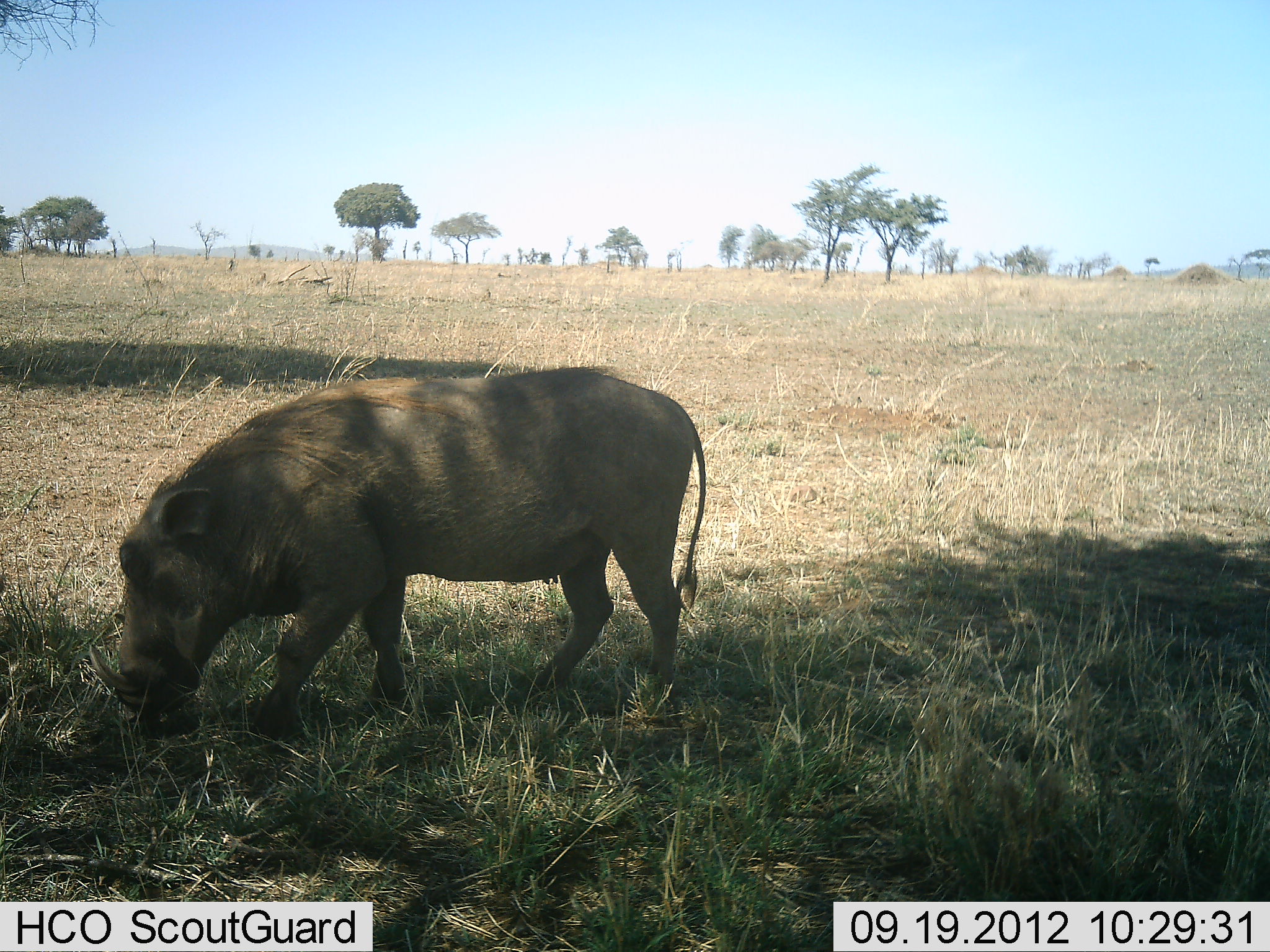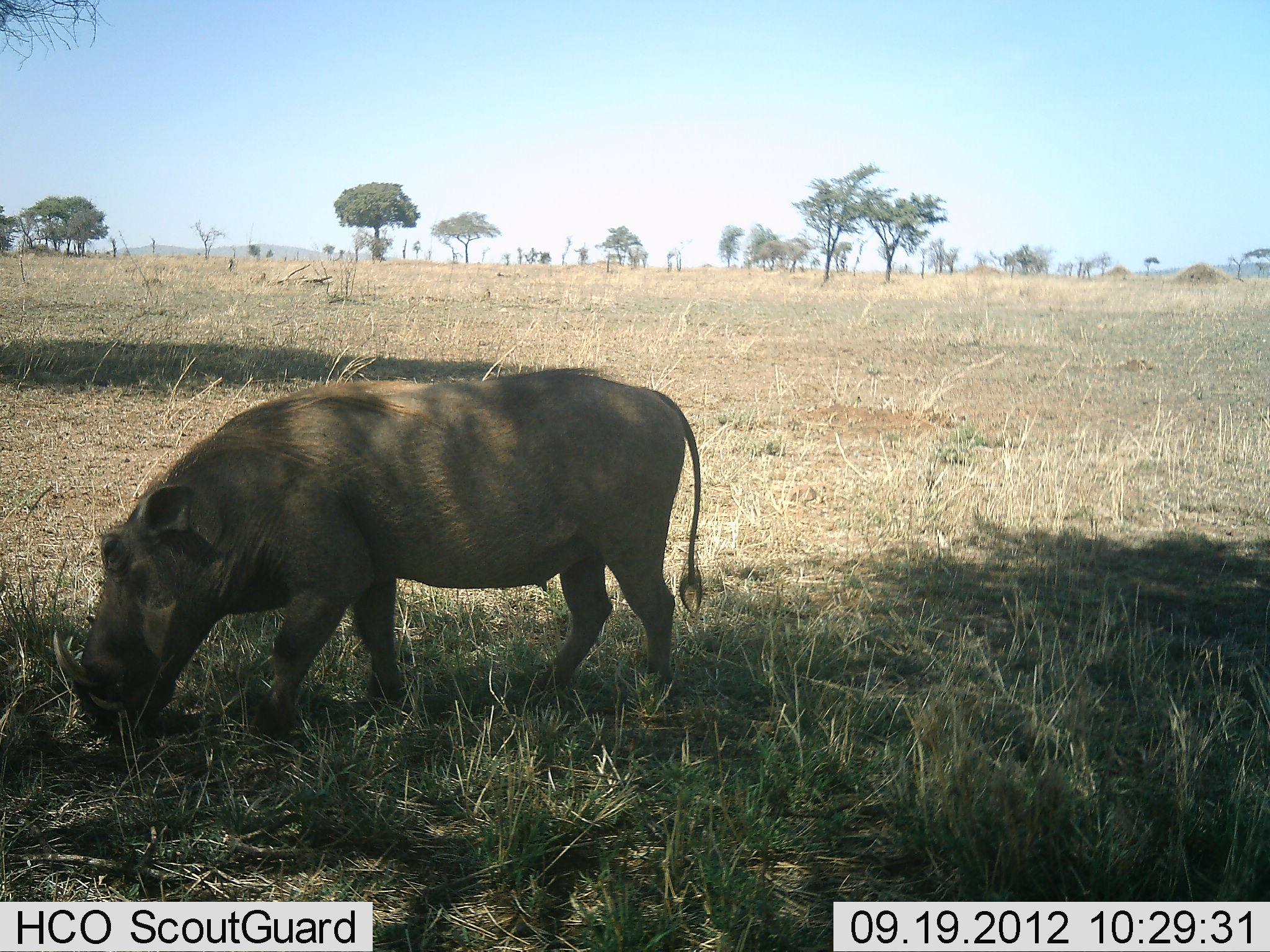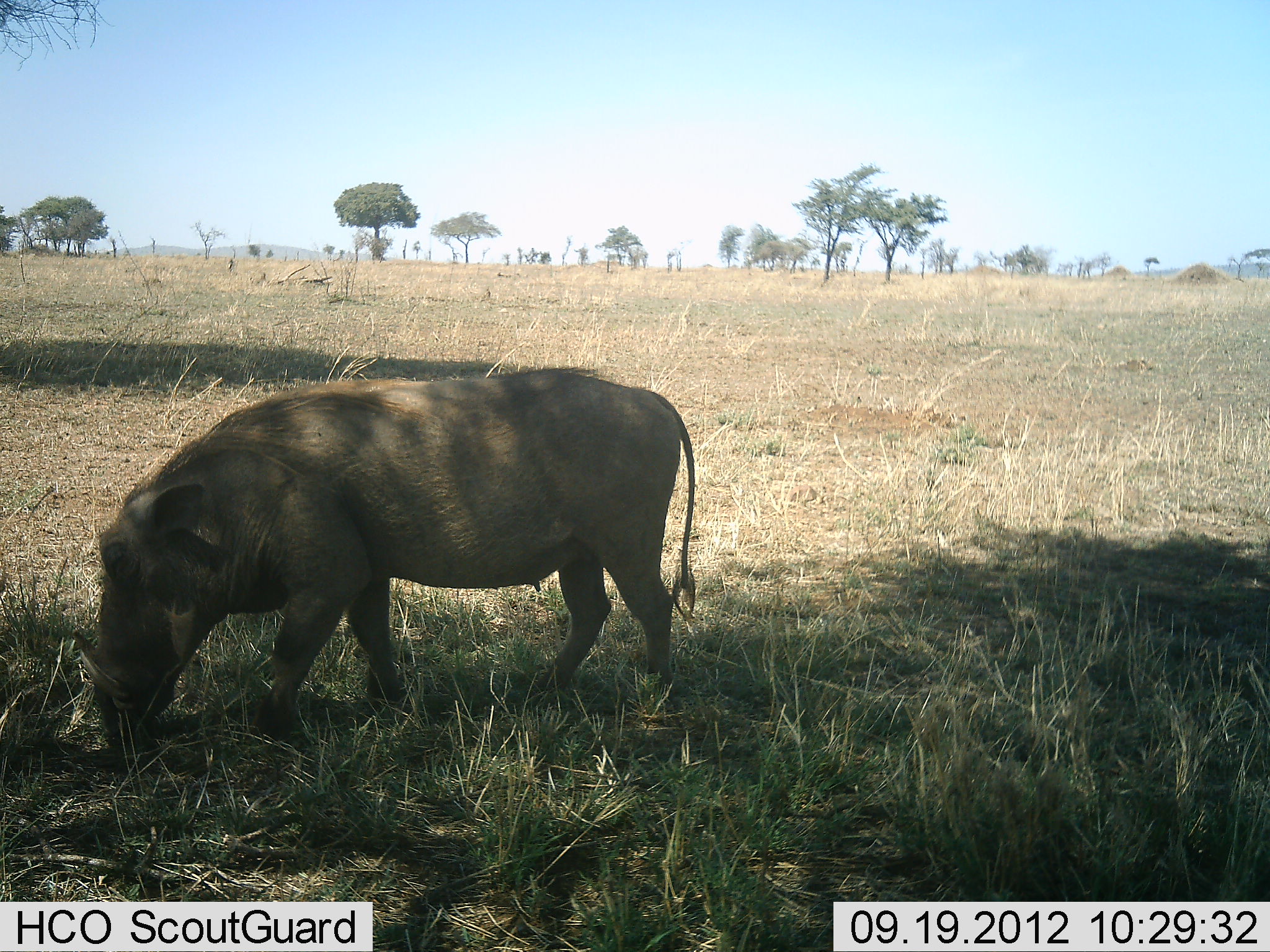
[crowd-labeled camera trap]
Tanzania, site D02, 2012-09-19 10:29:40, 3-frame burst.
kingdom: Animalia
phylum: Chordata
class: Mammalia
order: Artiodactyla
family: Suidae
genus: Phacochoerus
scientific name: Phacochoerus africanus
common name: warthog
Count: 1.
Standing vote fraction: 10%.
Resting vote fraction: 0%.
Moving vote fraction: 10%.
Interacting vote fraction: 0%.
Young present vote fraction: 0%.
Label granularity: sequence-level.